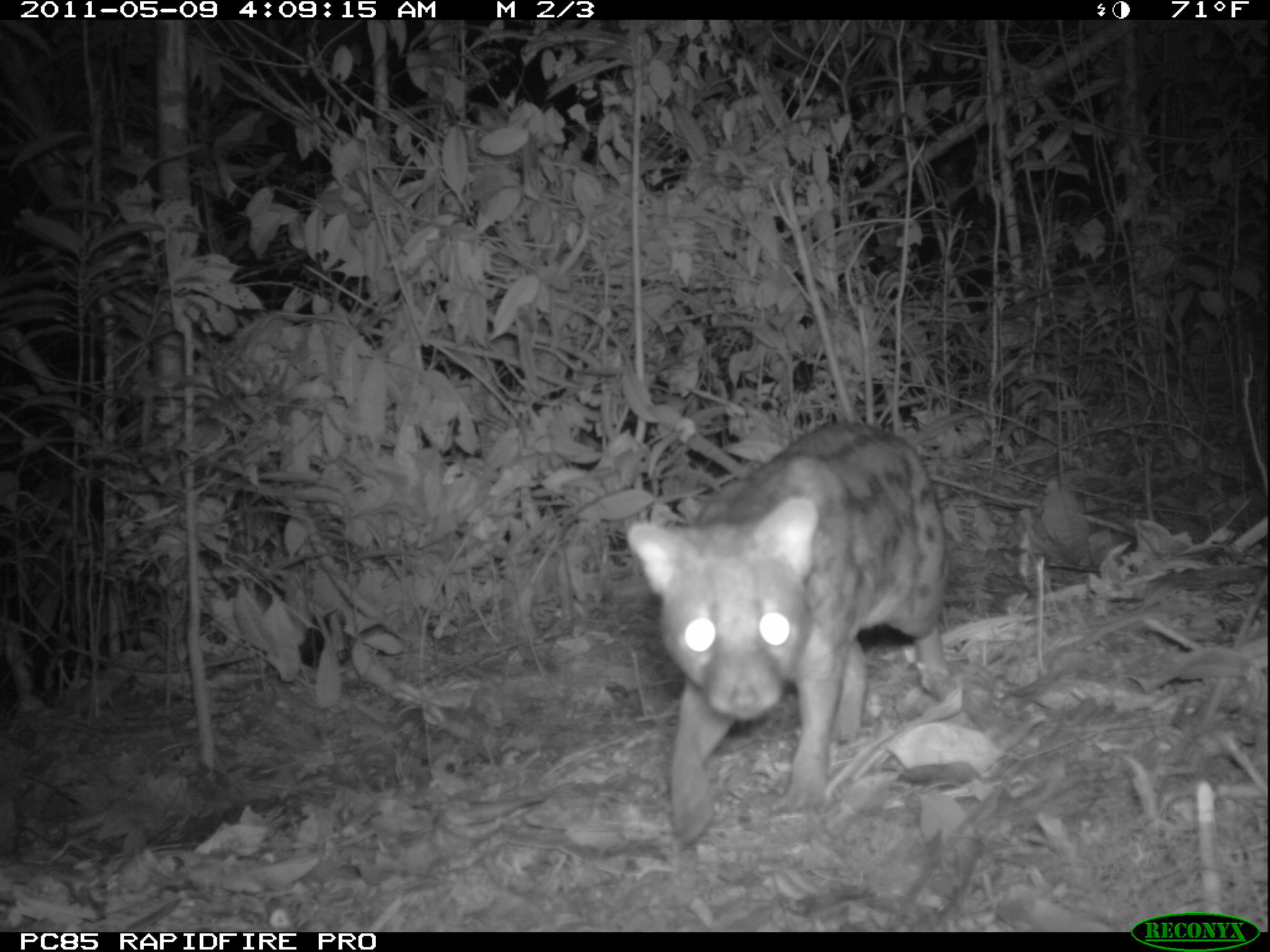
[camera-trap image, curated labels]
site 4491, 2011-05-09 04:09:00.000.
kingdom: Animalia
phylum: Chordata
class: Mammalia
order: Carnivora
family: Eupleridae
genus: Fossa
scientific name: Fossa fossana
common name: fanaloka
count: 1